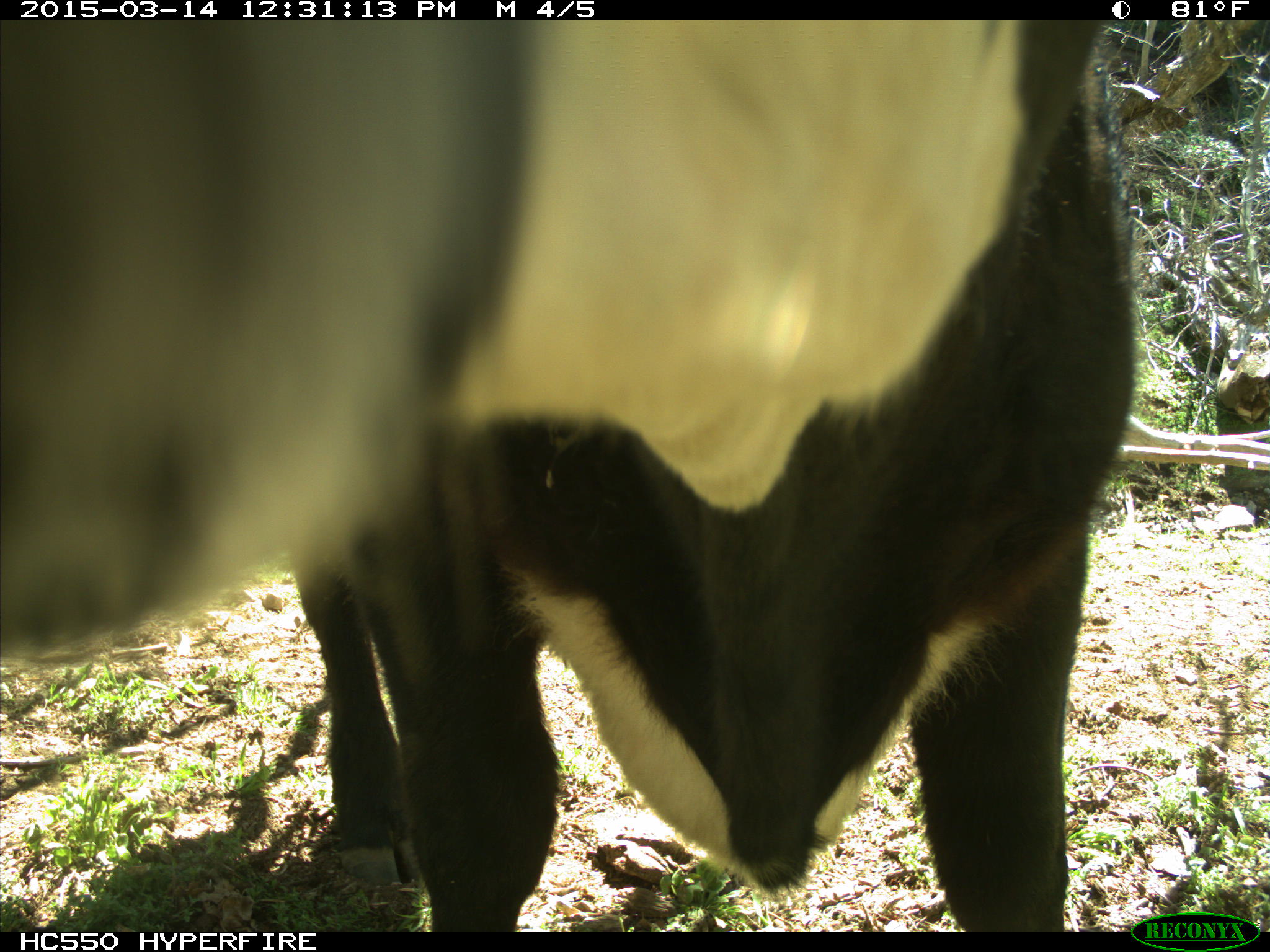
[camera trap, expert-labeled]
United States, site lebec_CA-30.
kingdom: Animalia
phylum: Chordata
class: Mammalia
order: Artiodactyla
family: Bovidae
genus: Bos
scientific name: Bos taurus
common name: domestic cow